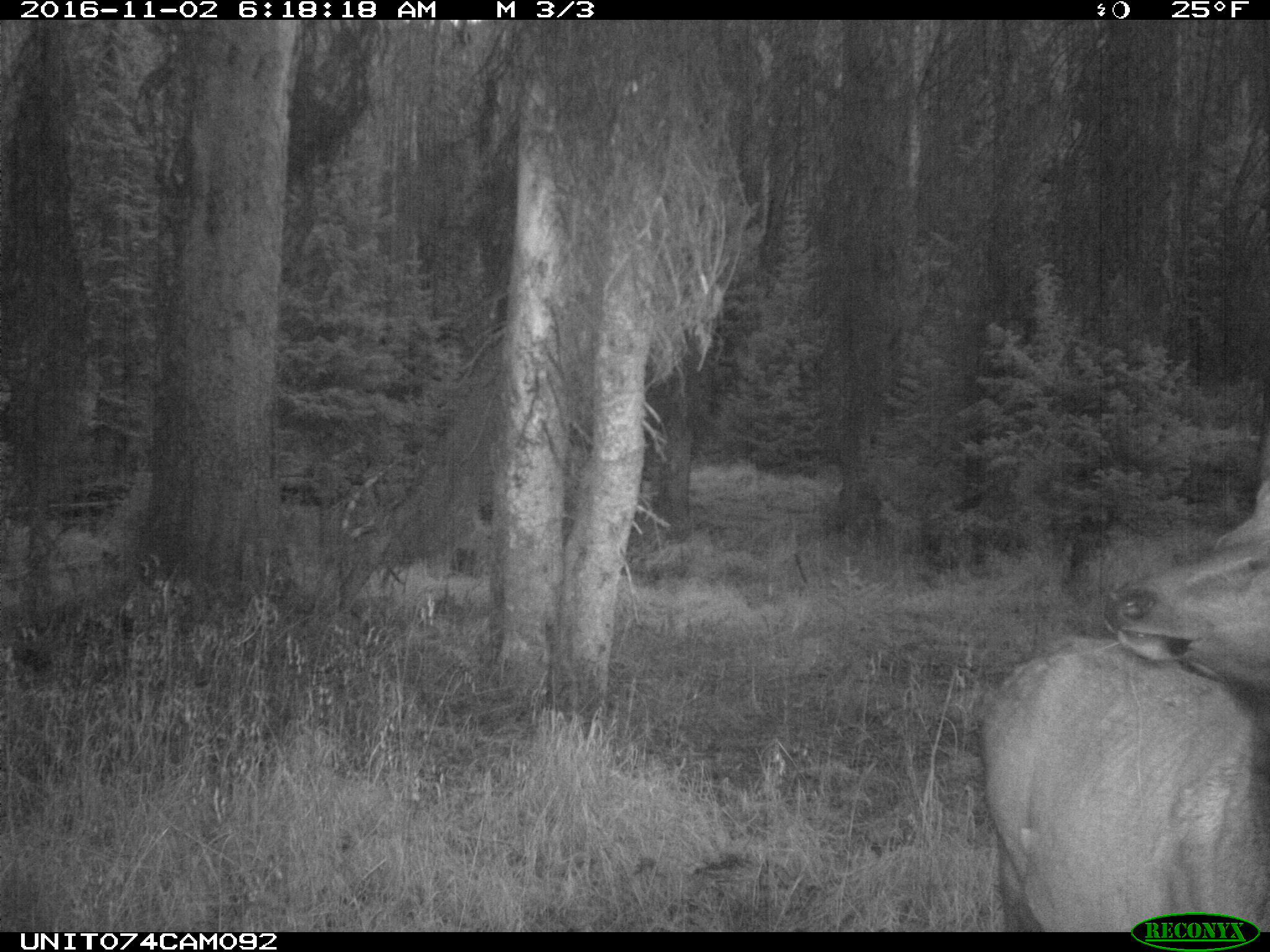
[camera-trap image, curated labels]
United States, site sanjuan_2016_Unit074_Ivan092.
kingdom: Animalia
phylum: Chordata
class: Mammalia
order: Artiodactyla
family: Cervidae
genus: Cervus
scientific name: Cervus elaphus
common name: red deer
Cervus elaphus (red deer).